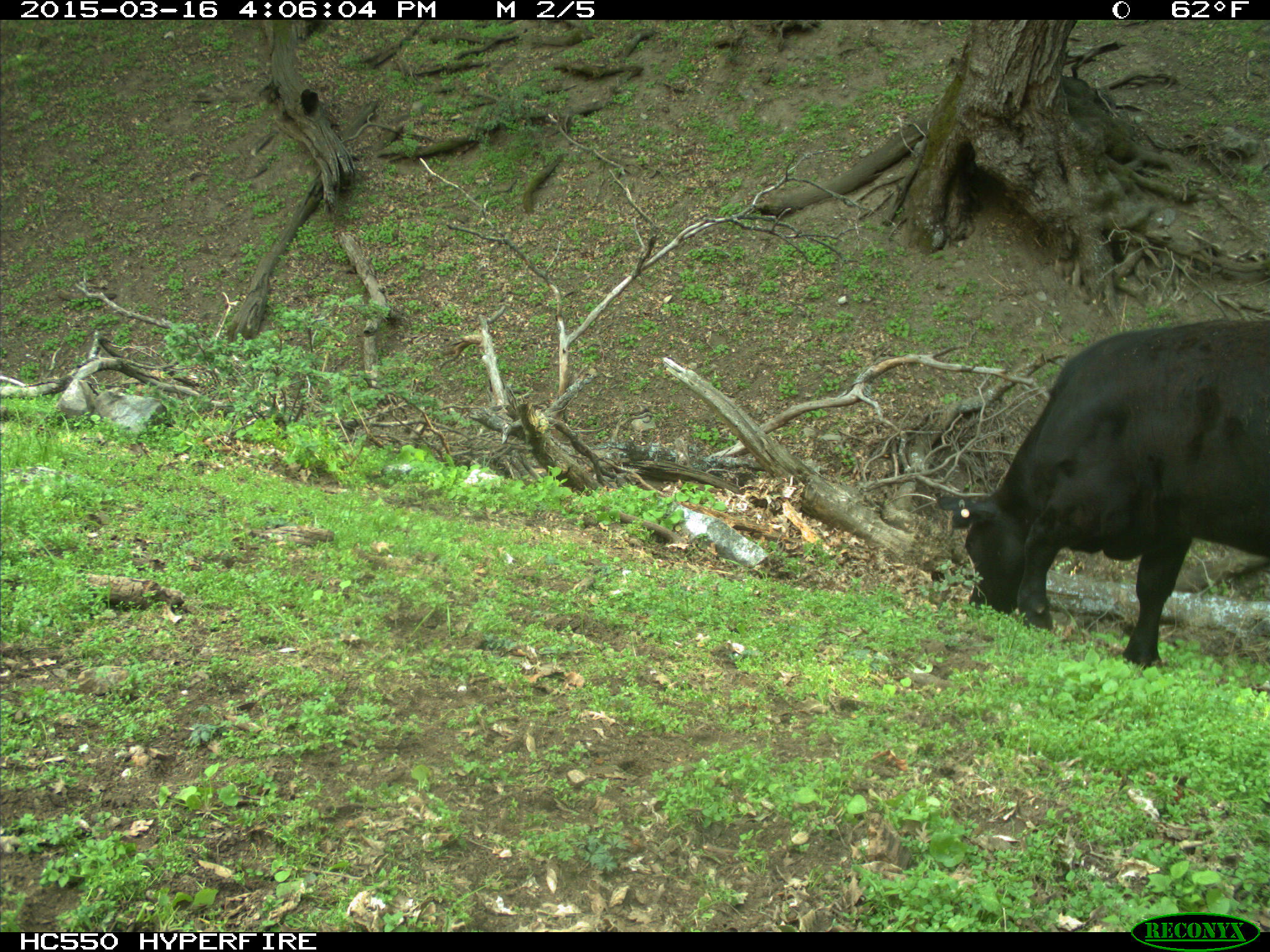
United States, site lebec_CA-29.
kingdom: Animalia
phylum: Chordata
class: Mammalia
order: Artiodactyla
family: Bovidae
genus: Bos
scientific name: Bos taurus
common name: domestic cow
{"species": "Bos taurus (domestic cow)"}